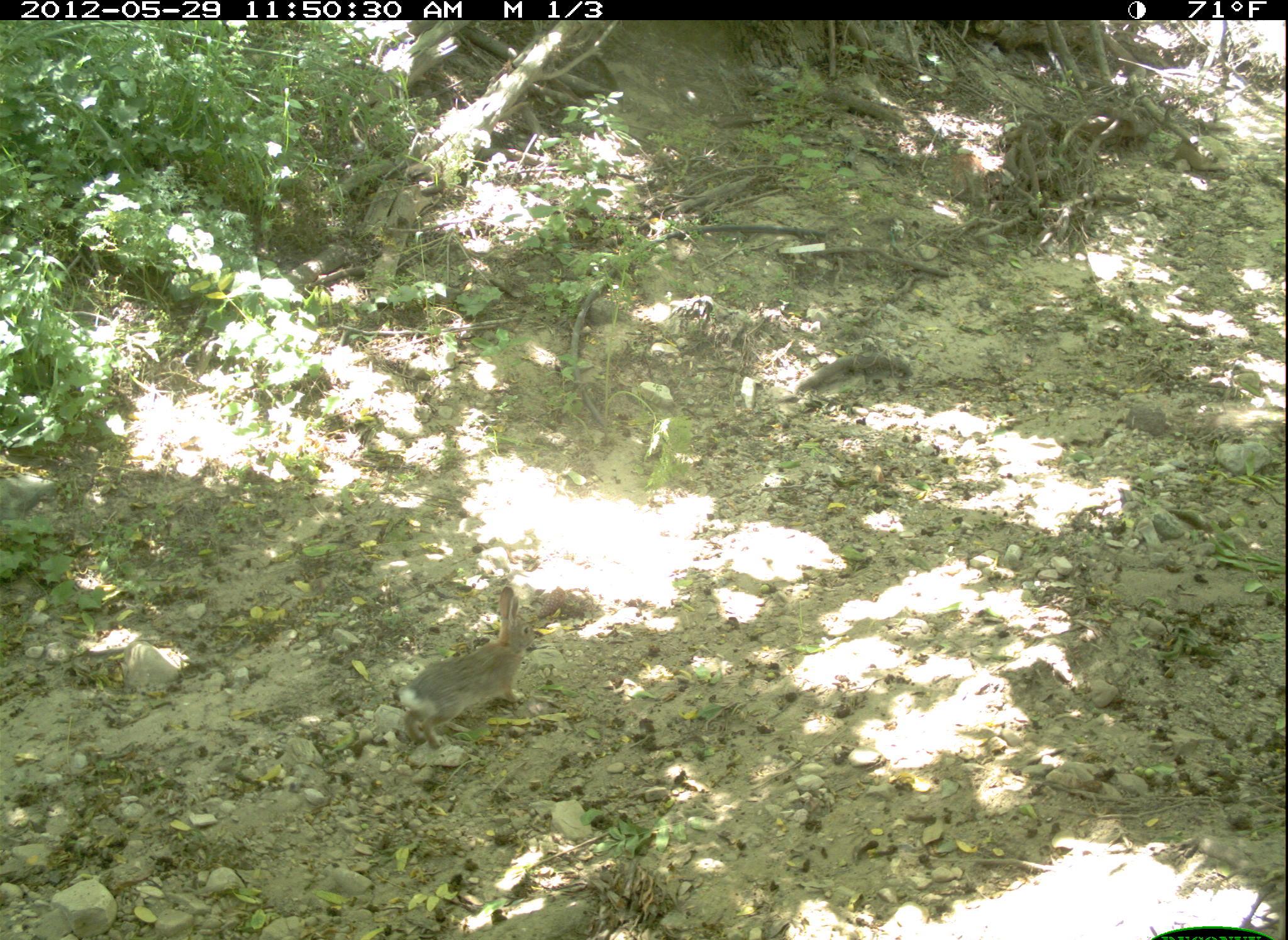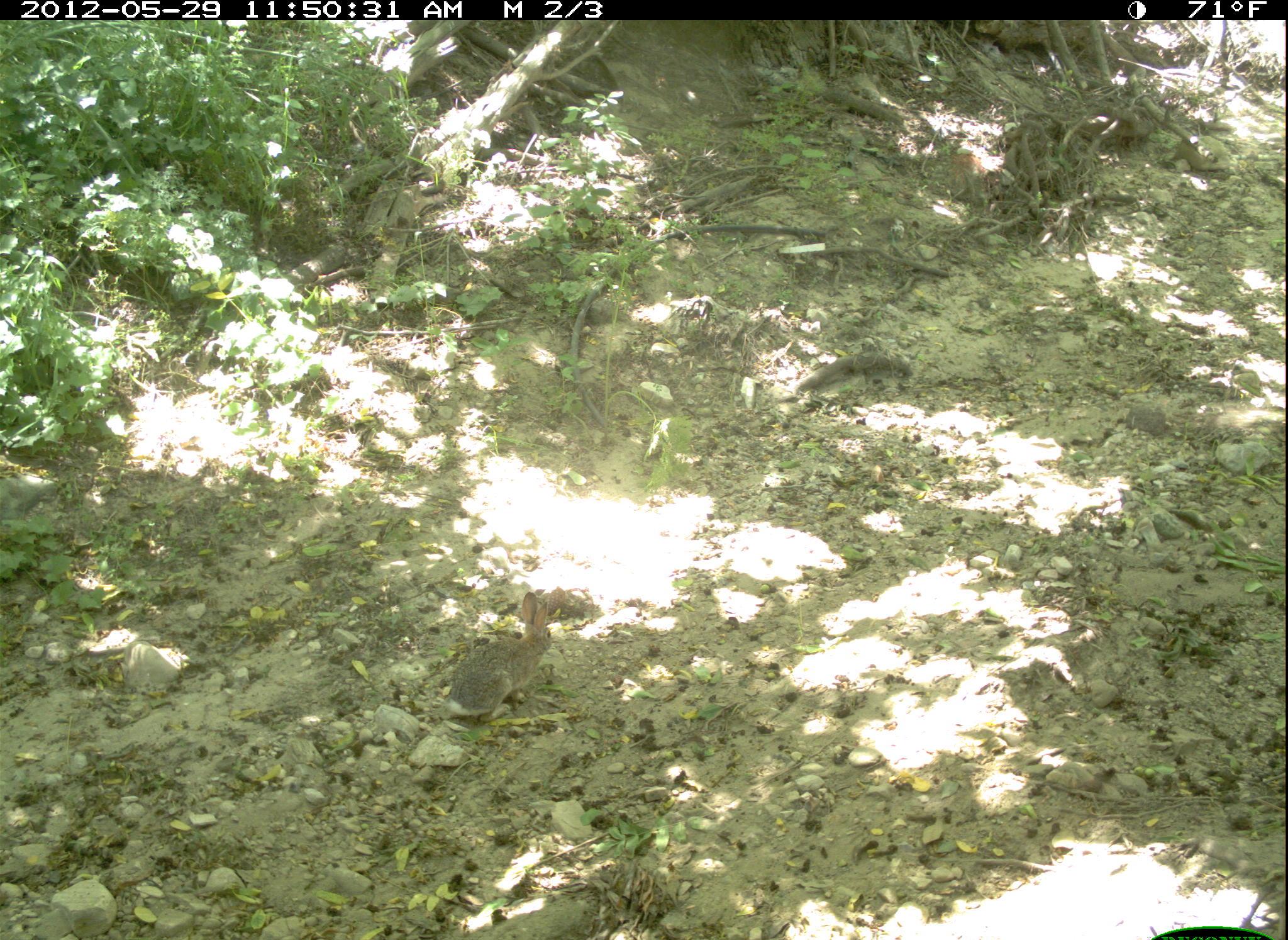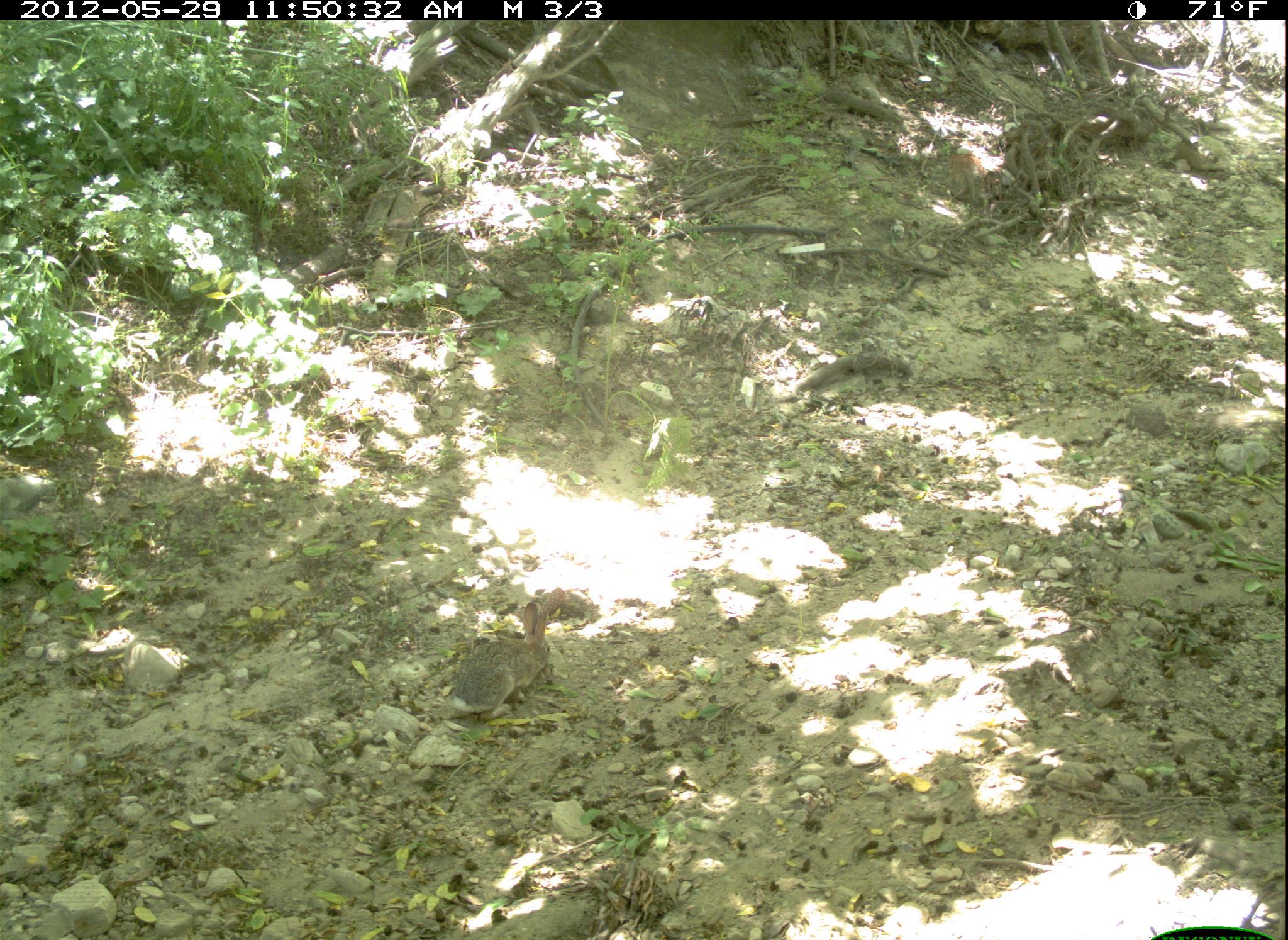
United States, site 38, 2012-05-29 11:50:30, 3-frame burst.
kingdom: Animalia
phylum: Chordata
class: Mammalia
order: Lagomorpha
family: Leporidae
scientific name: Leporidae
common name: rabbits and hares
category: rabbit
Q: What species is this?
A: Rabbit (rabbits and hares) (Leporidae).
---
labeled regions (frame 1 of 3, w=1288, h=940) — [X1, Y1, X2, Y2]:
rabbit: [385, 577, 575, 760]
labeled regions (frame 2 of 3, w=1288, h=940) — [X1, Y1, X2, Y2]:
rabbit: [417, 572, 598, 741]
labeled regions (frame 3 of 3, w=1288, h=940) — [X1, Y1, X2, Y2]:
rabbit: [440, 593, 559, 731]